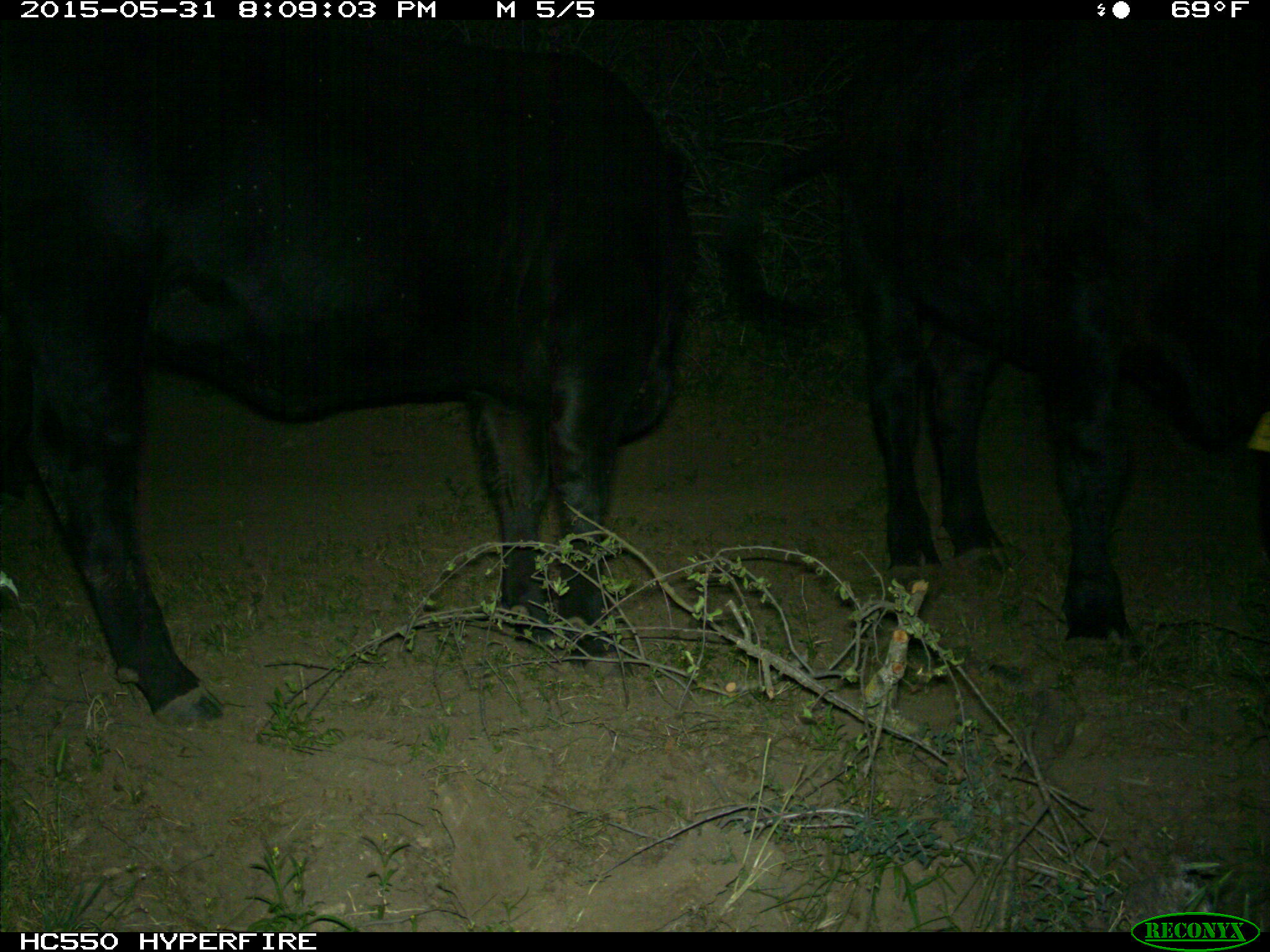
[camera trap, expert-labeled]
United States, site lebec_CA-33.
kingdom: Animalia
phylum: Chordata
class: Mammalia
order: Artiodactyla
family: Bovidae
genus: Bos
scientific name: Bos taurus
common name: domestic cow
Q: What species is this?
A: Bos taurus (domestic cow).